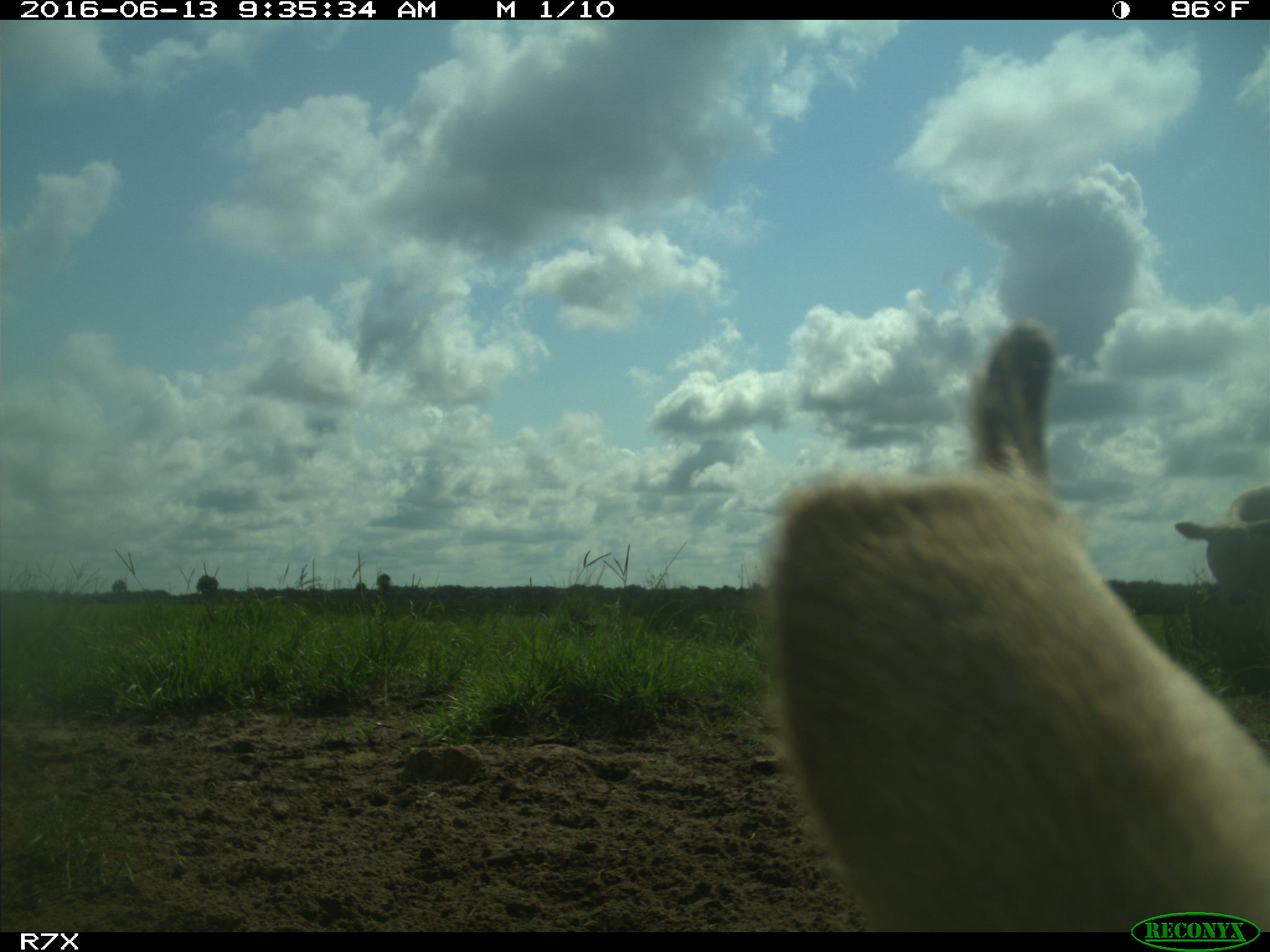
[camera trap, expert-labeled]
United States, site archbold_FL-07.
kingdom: Animalia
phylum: Chordata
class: Mammalia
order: Artiodactyla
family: Bovidae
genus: Bos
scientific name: Bos taurus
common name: domestic cow